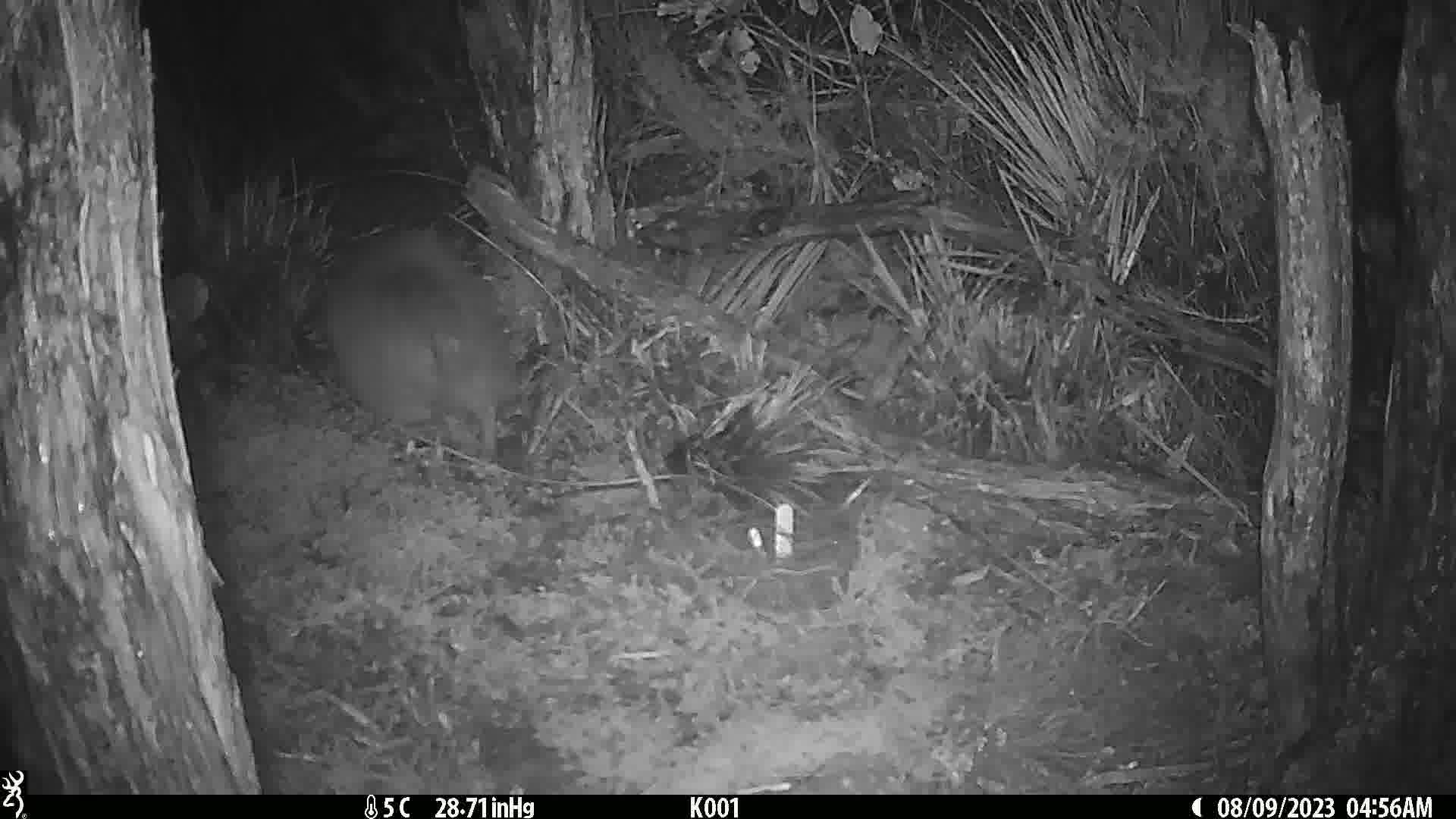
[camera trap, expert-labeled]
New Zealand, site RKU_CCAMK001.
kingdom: Animalia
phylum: Chordata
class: Aves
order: Apterygiformes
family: Apterygidae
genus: Apteryx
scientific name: Apteryx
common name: kiwi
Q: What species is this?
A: Kiwi (Apteryx).